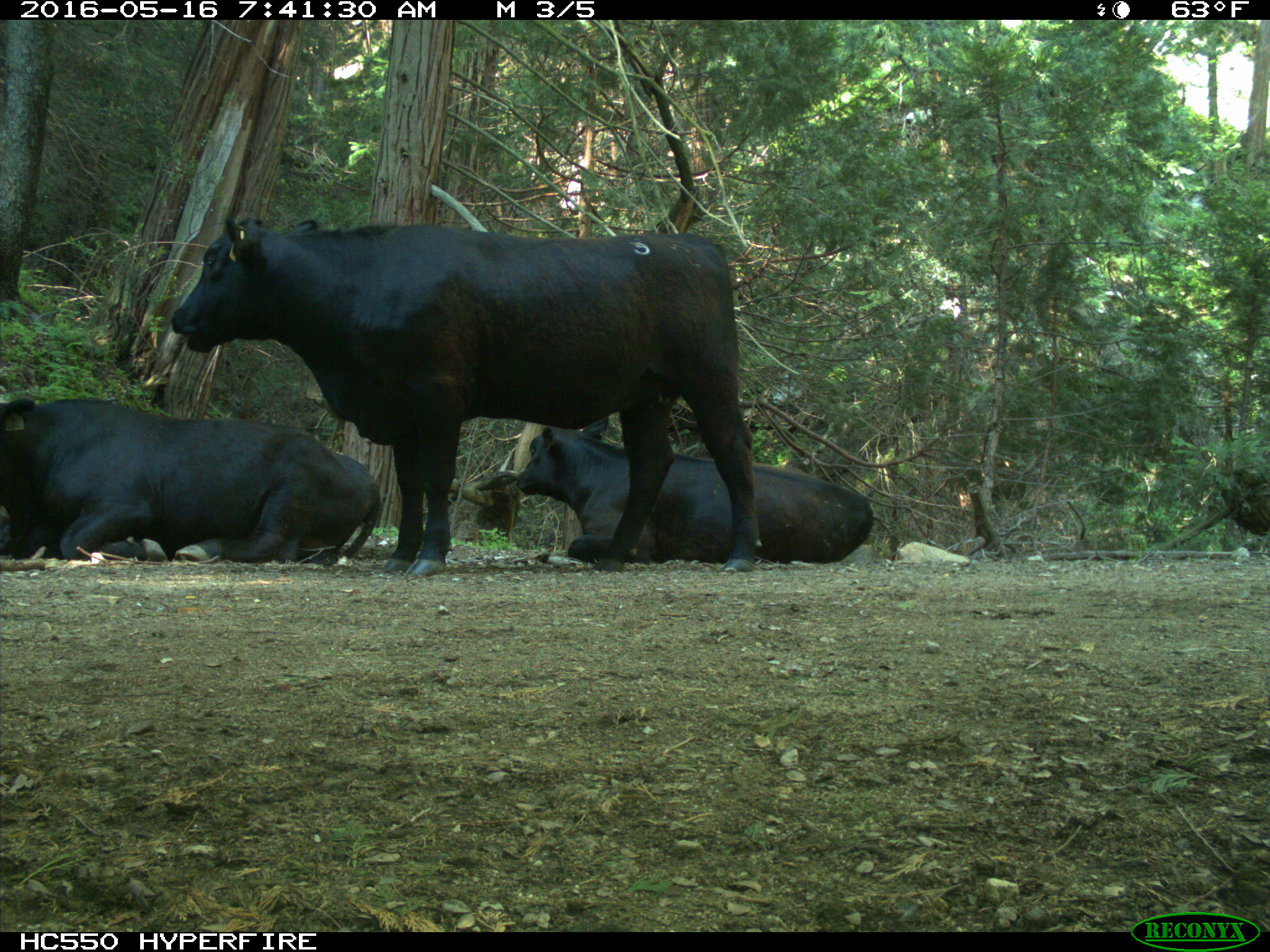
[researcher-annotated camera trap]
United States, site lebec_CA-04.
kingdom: Animalia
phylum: Chordata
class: Mammalia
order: Artiodactyla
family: Bovidae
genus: Bos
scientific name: Bos taurus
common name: domestic cow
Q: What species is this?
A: Bos taurus (domestic cow).